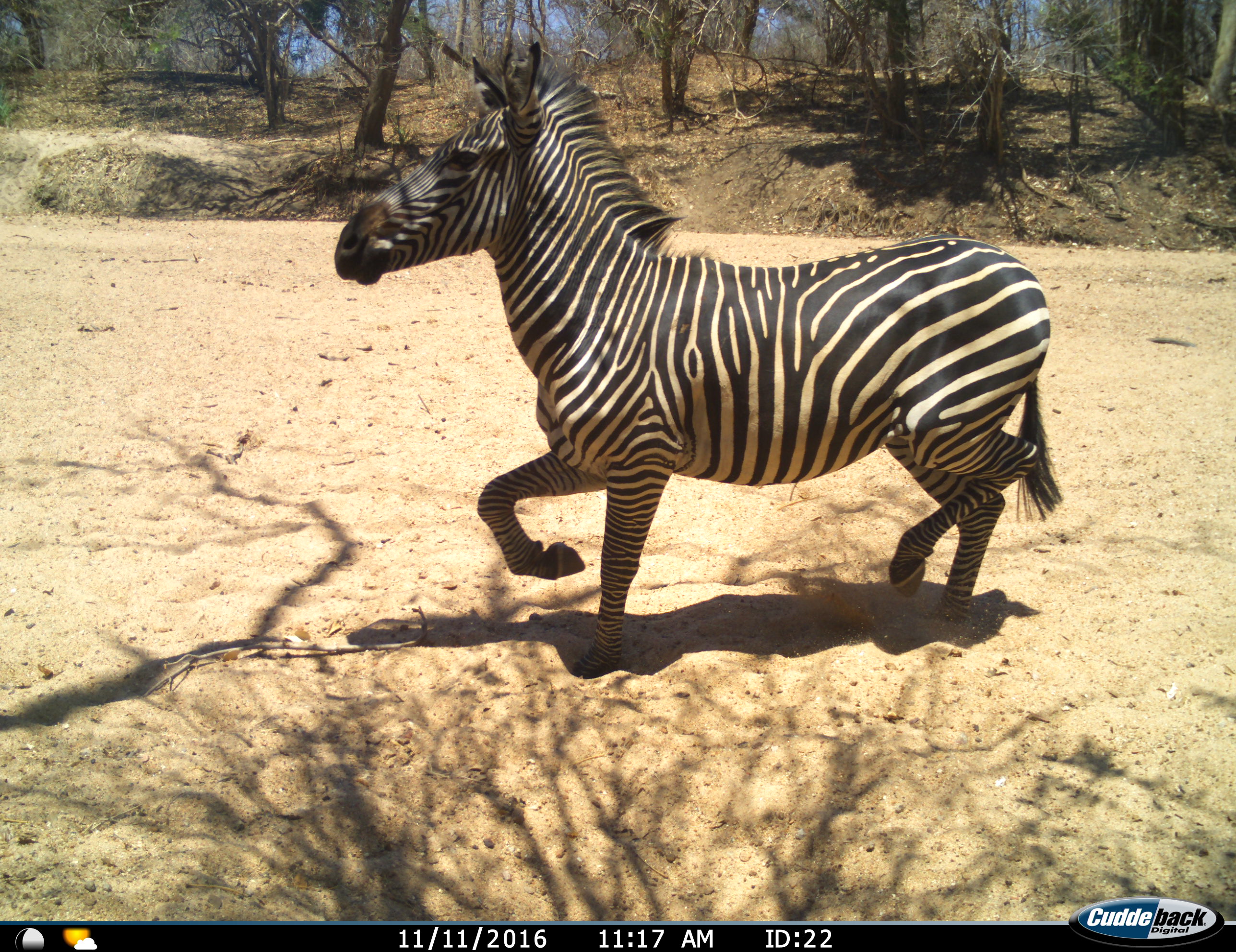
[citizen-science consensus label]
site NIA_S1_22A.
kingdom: Animalia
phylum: Chordata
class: Mammalia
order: Perissodactyla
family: Equidae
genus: Equus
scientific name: Equus quagga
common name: plains zebra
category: zebraplains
Zebraplains (plains zebra) (Equus quagga), count 1. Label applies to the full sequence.